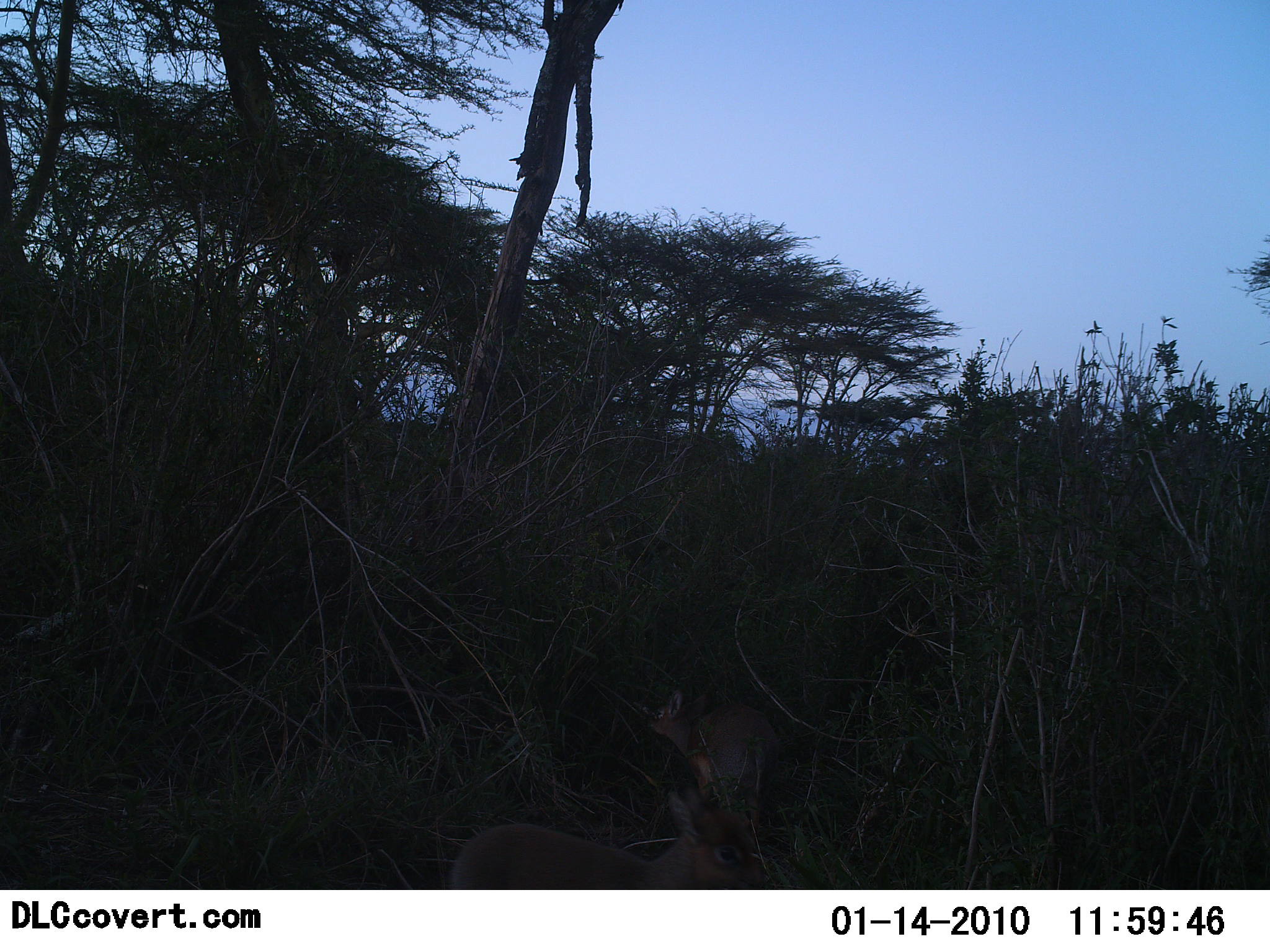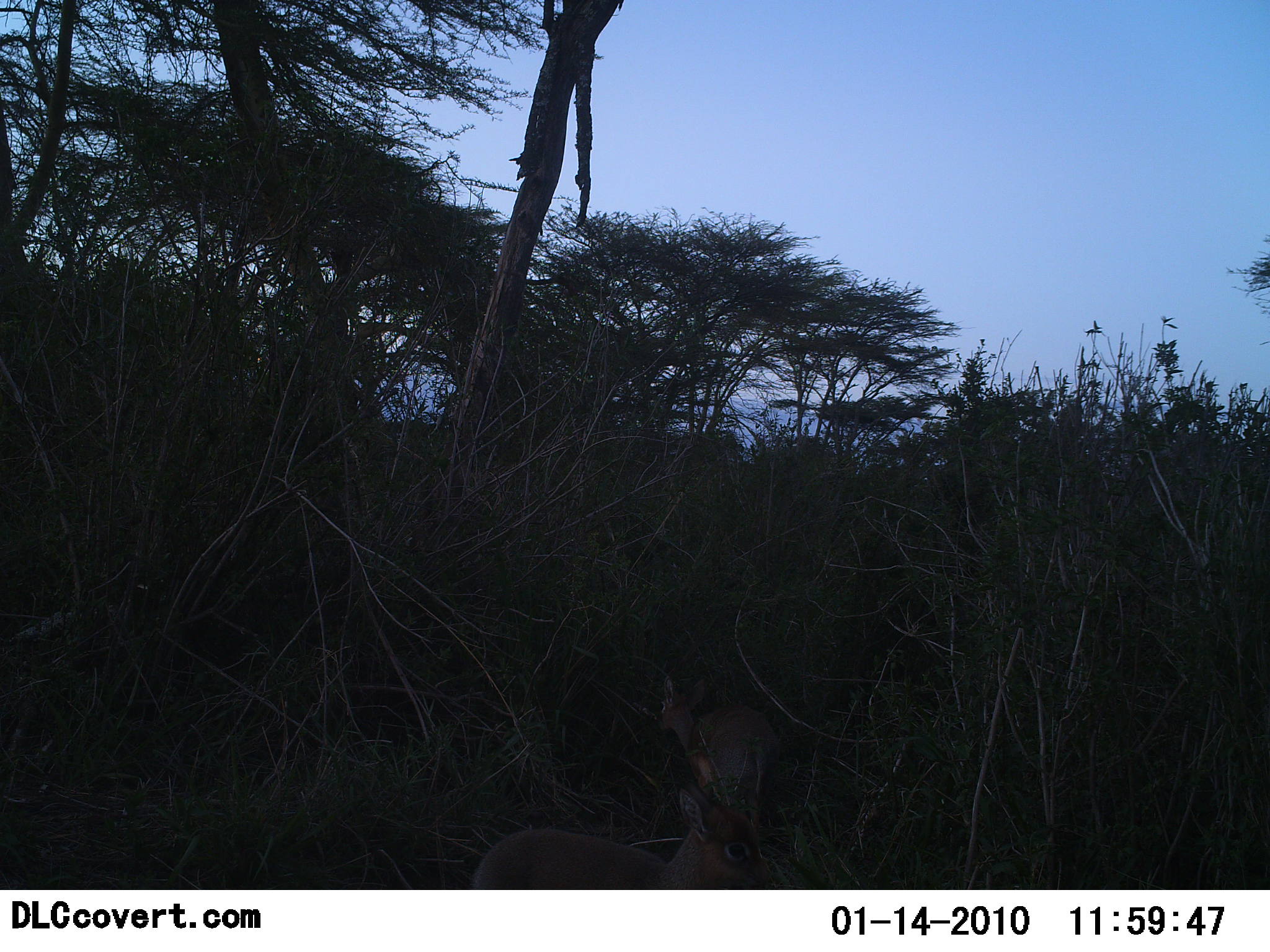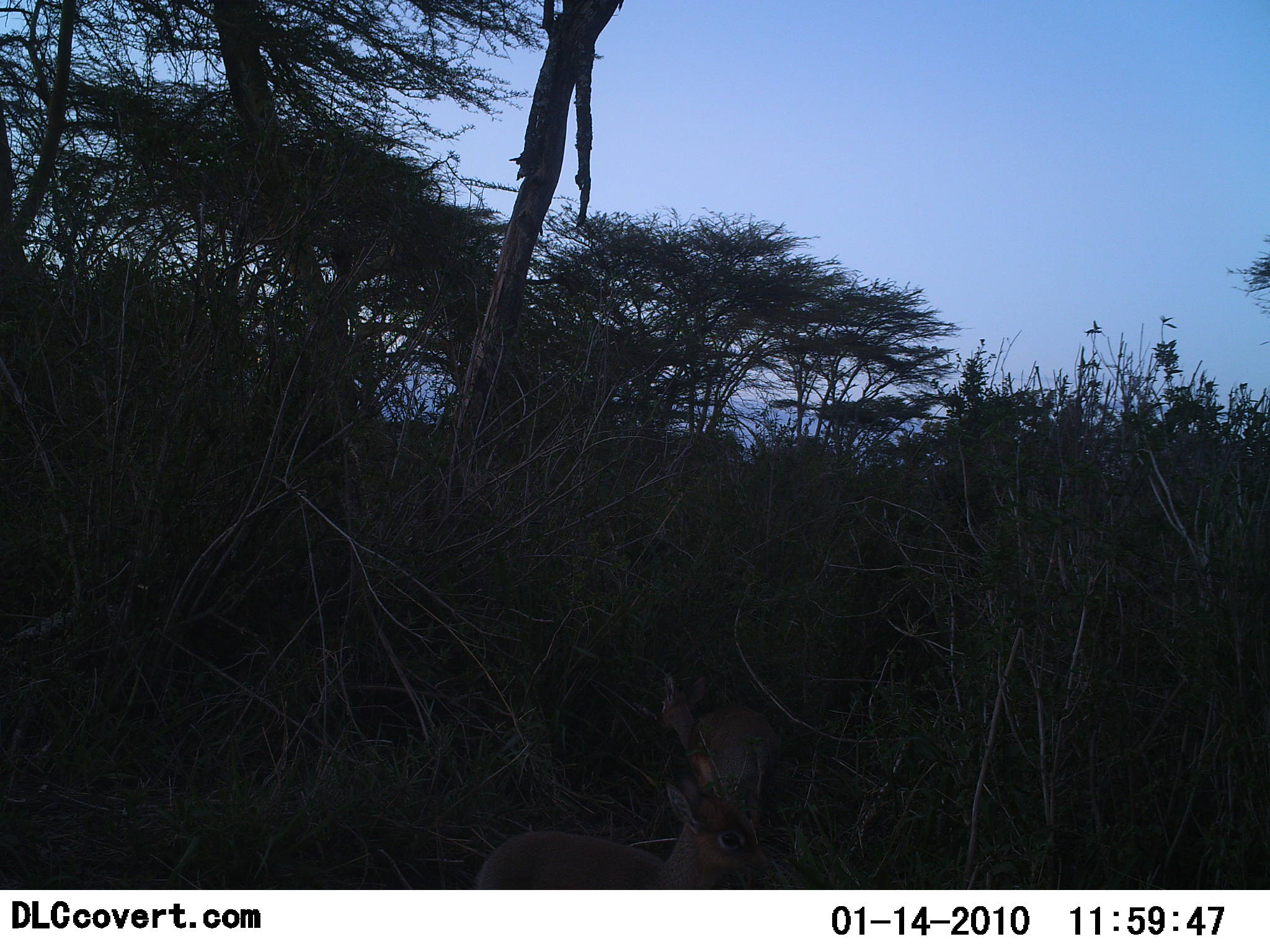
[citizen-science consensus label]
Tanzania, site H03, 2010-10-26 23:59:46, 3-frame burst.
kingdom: Animalia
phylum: Chordata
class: Mammalia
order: Artiodactyla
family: Bovidae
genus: Madoqua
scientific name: Madoqua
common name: dikdik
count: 2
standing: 73%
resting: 9%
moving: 0%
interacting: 0%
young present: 9%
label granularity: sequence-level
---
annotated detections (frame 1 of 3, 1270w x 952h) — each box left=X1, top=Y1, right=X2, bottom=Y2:
animal: left=449, top=787, right=770, bottom=890; left=646, top=688, right=782, bottom=842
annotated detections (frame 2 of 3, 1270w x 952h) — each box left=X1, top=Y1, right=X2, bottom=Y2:
animal: left=471, top=782, right=772, bottom=890; left=657, top=676, right=782, bottom=842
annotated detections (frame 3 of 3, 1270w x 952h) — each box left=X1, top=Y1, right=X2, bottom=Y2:
animal: left=476, top=782, right=772, bottom=890; left=657, top=676, right=782, bottom=842